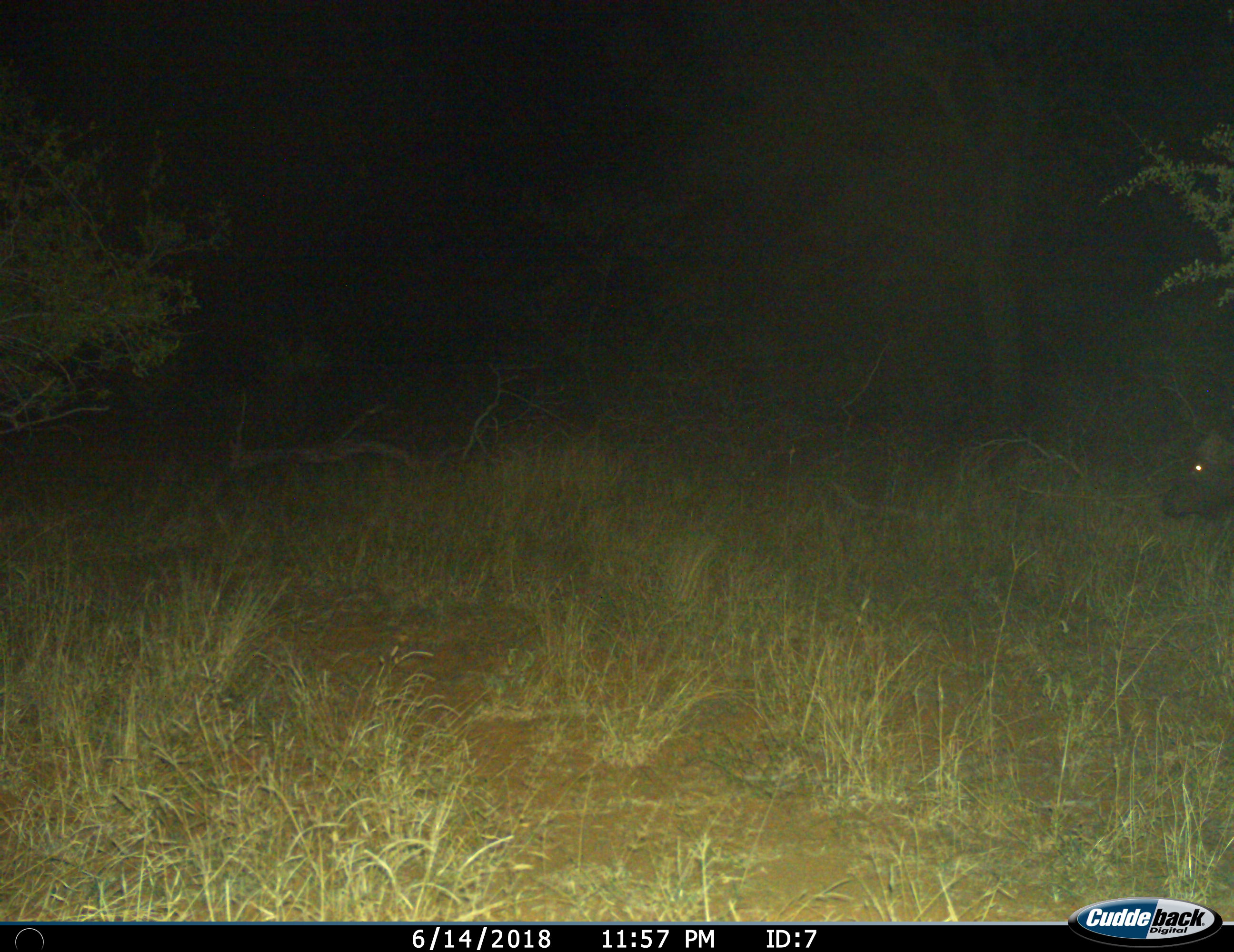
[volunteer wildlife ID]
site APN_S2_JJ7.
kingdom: Animalia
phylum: Chordata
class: Mammalia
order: Artiodactyla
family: Bovidae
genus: Syncerus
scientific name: Syncerus caffer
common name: african buffalo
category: buffalo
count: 1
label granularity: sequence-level